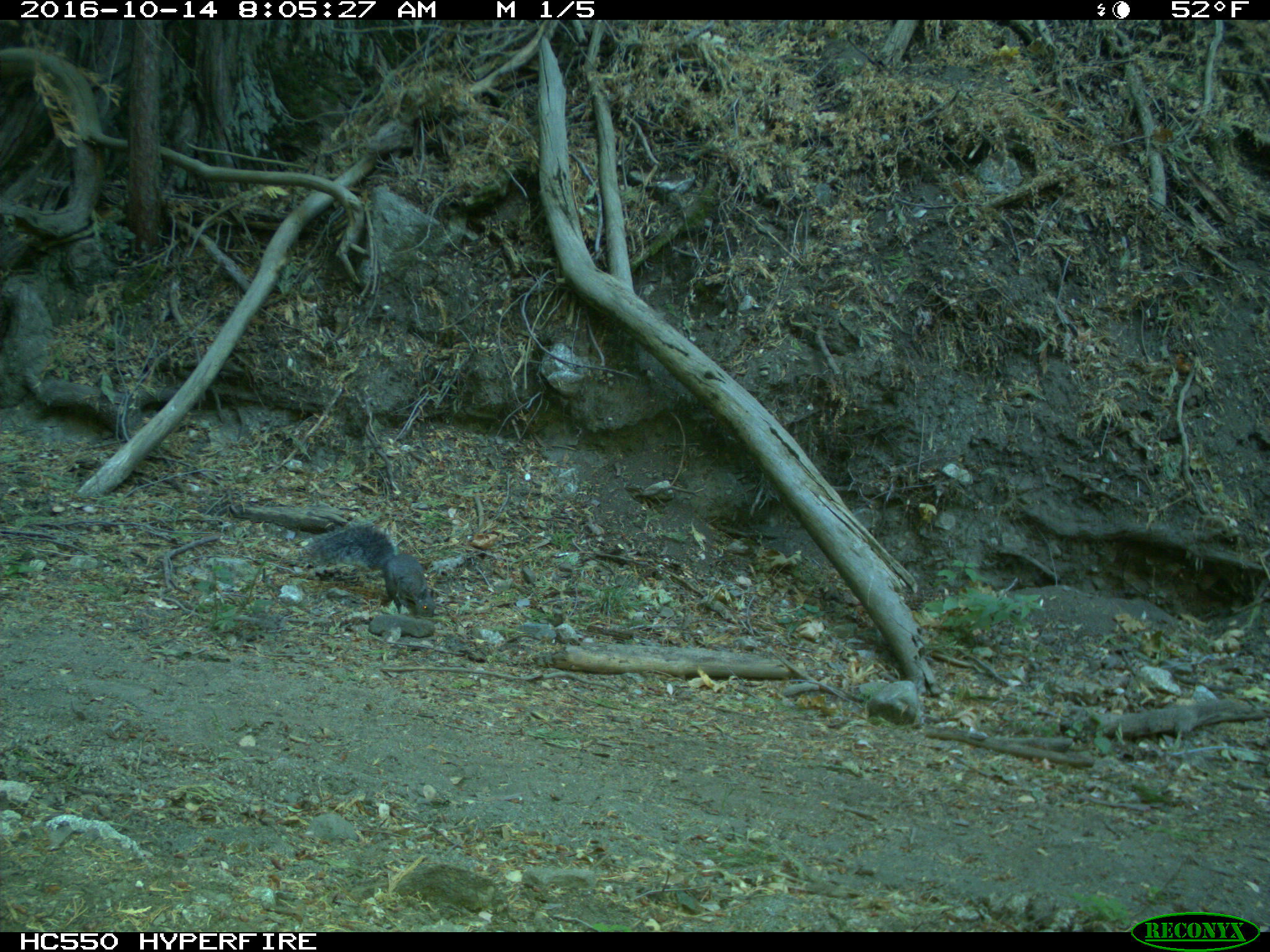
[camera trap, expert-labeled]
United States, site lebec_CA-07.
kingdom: Animalia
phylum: Chordata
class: Mammalia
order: Rodentia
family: Sciuridae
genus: Sciurus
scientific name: Sciurus carolinensis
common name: eastern gray squirrel